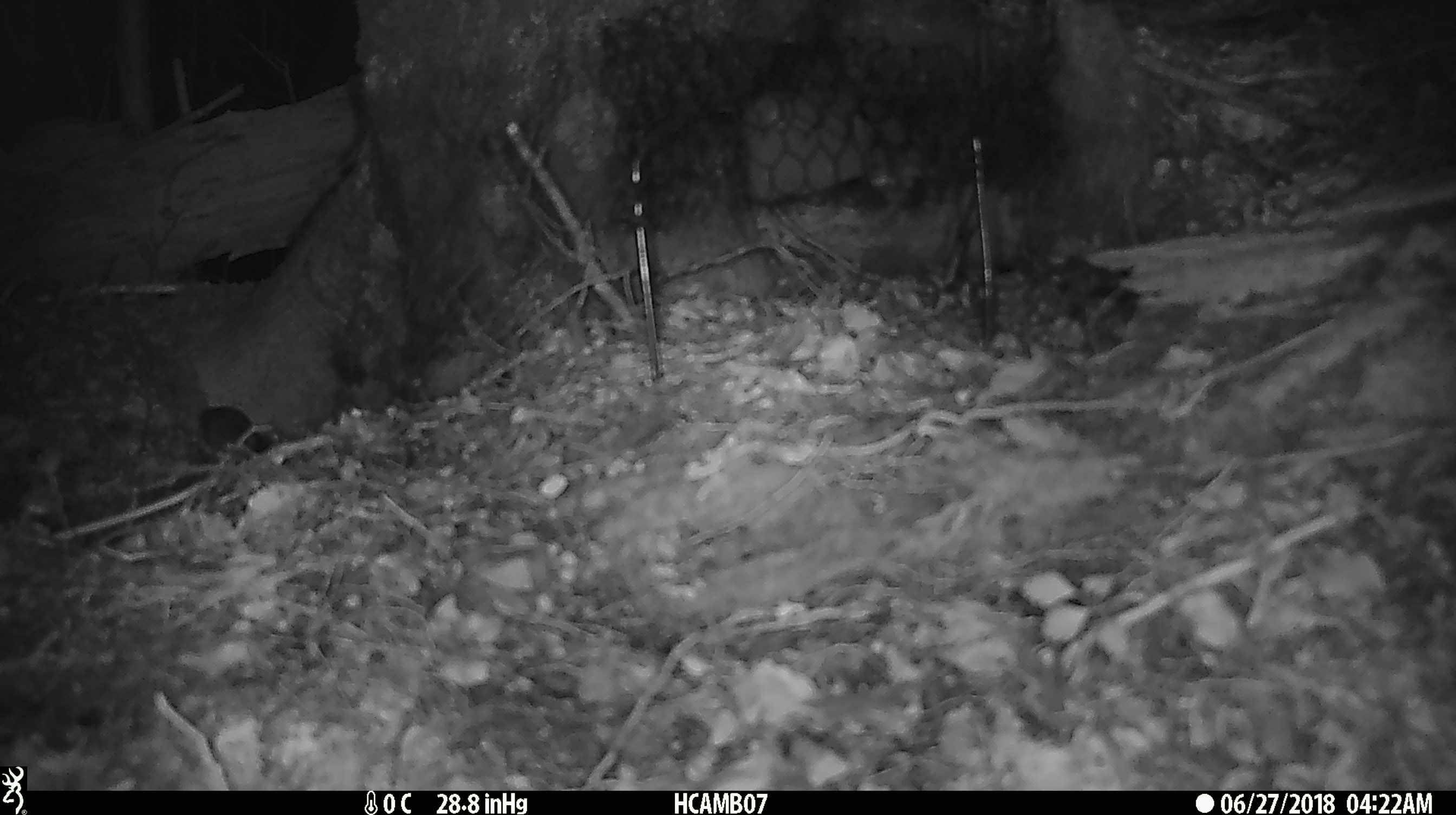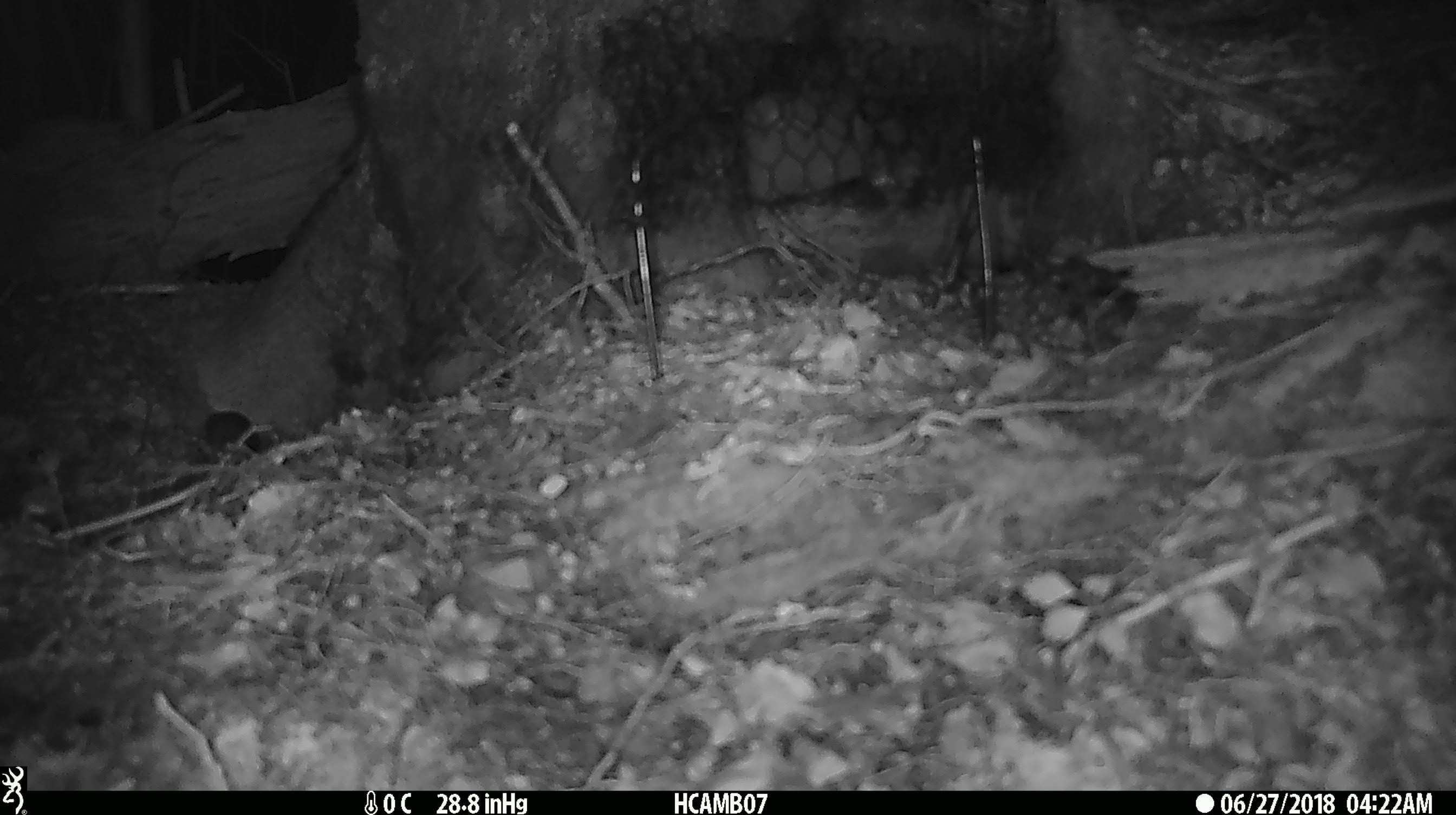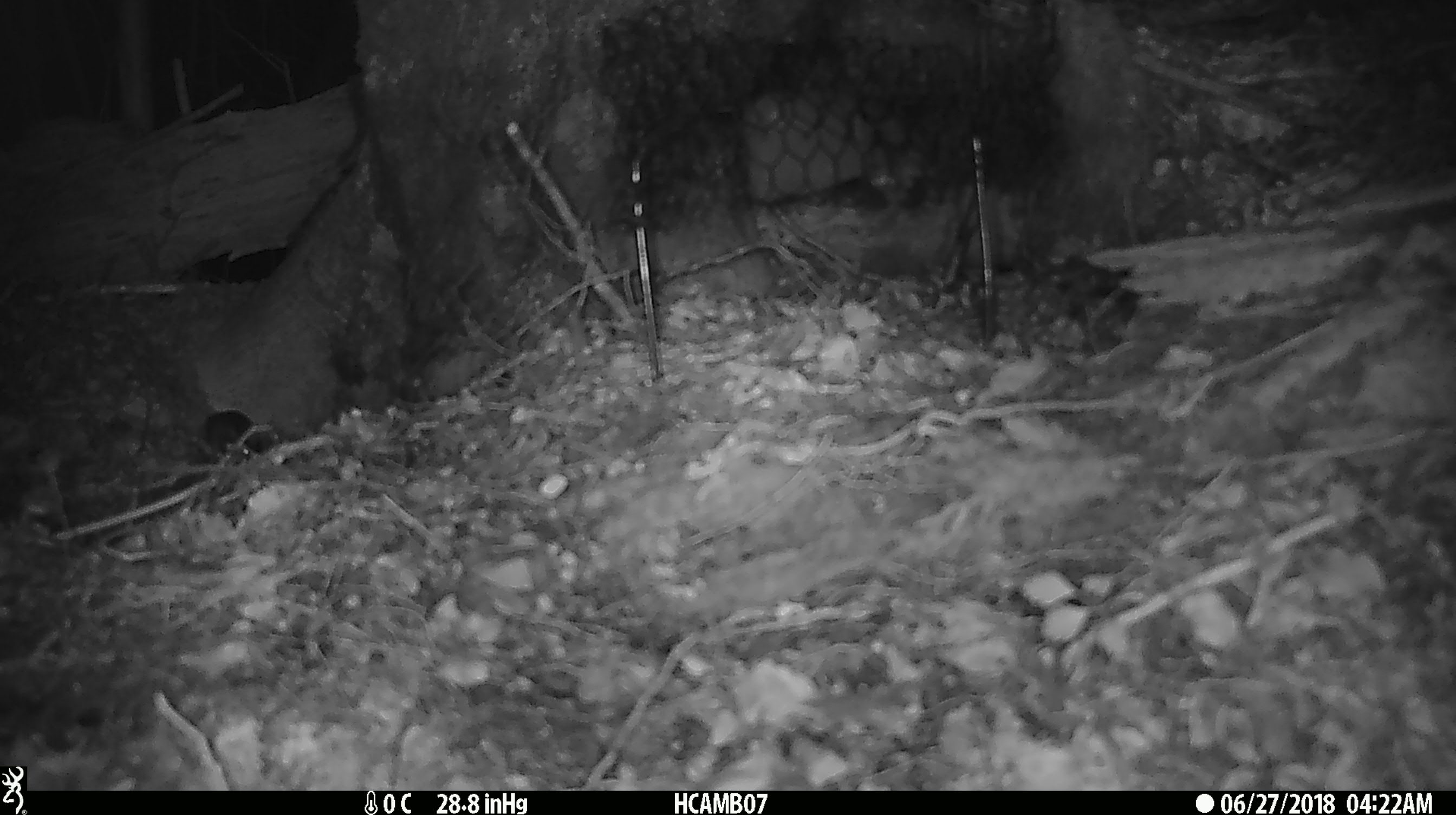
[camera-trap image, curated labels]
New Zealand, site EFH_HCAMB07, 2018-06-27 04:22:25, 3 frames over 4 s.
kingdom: Animalia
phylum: Chordata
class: Mammalia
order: Rodentia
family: Muridae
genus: Mus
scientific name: Mus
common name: mouse